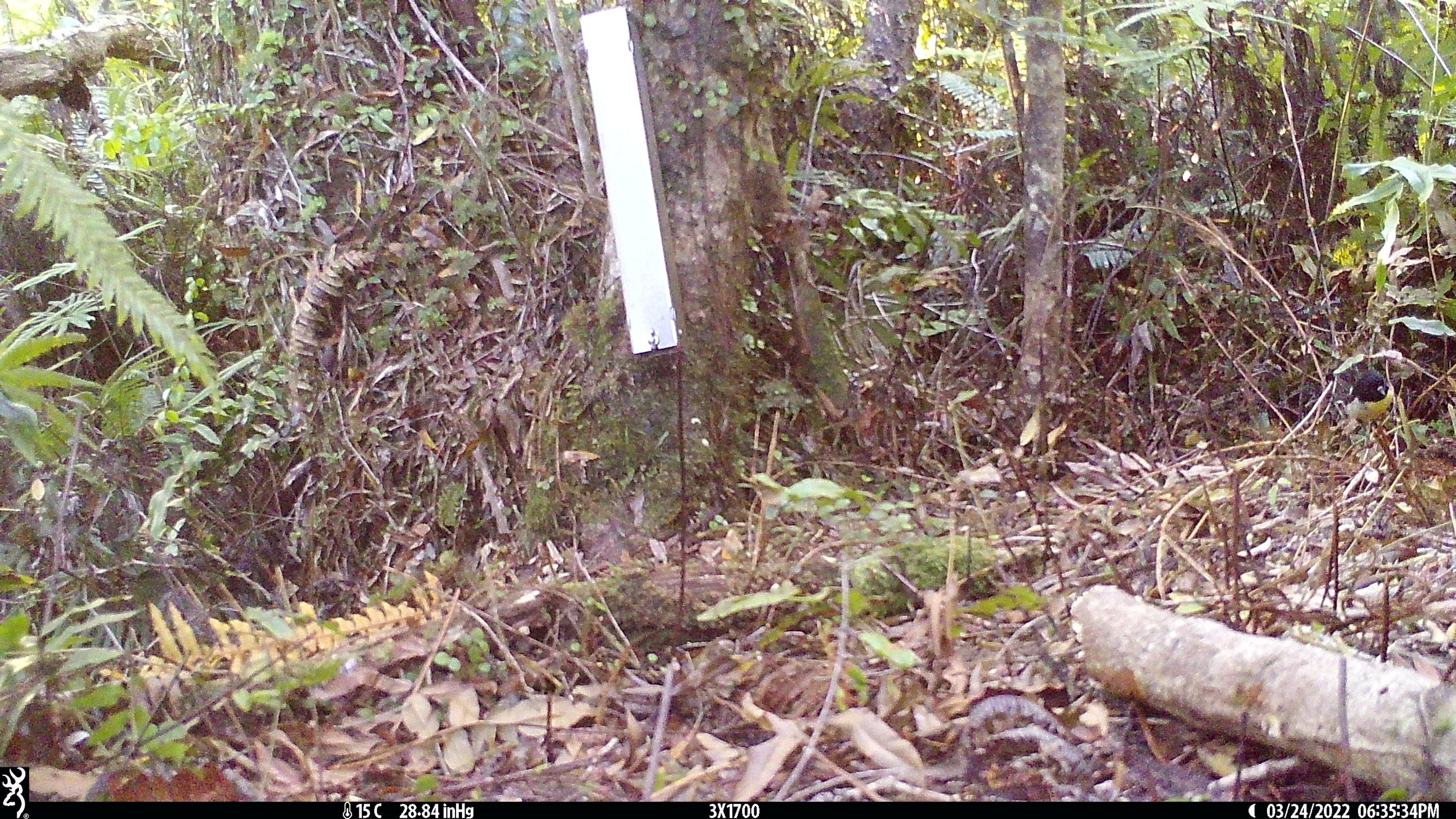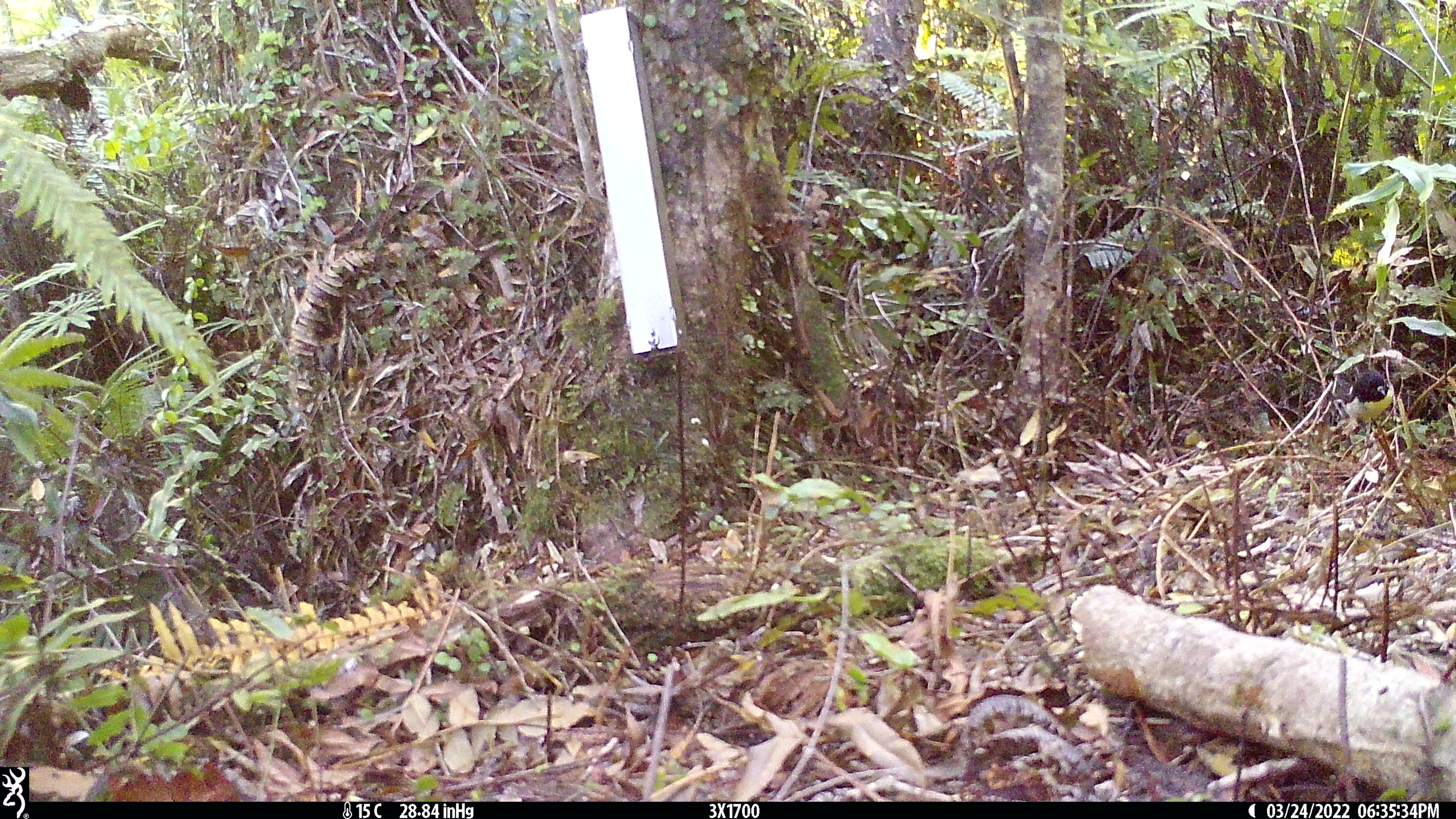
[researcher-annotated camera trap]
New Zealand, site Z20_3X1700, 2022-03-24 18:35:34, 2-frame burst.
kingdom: Animalia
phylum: Chordata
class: Aves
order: Passeriformes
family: Petroicidae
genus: Petroica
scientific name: Petroica macrocephala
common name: tomtit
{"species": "tomtit (Petroica macrocephala)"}